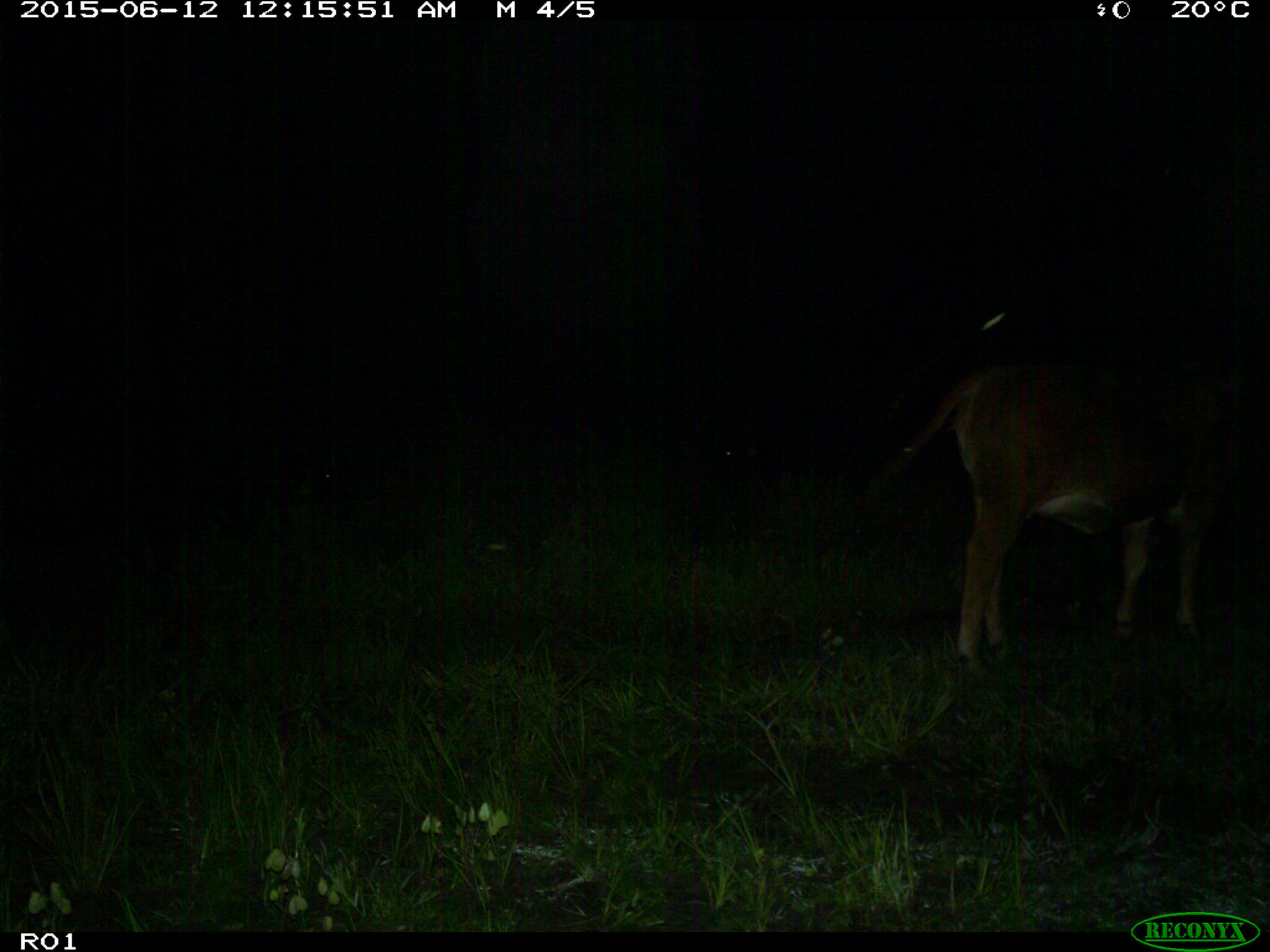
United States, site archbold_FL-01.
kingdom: Animalia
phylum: Chordata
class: Mammalia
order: Artiodactyla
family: Bovidae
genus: Bos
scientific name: Bos taurus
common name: domestic cow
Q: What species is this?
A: Bos taurus (domestic cow).